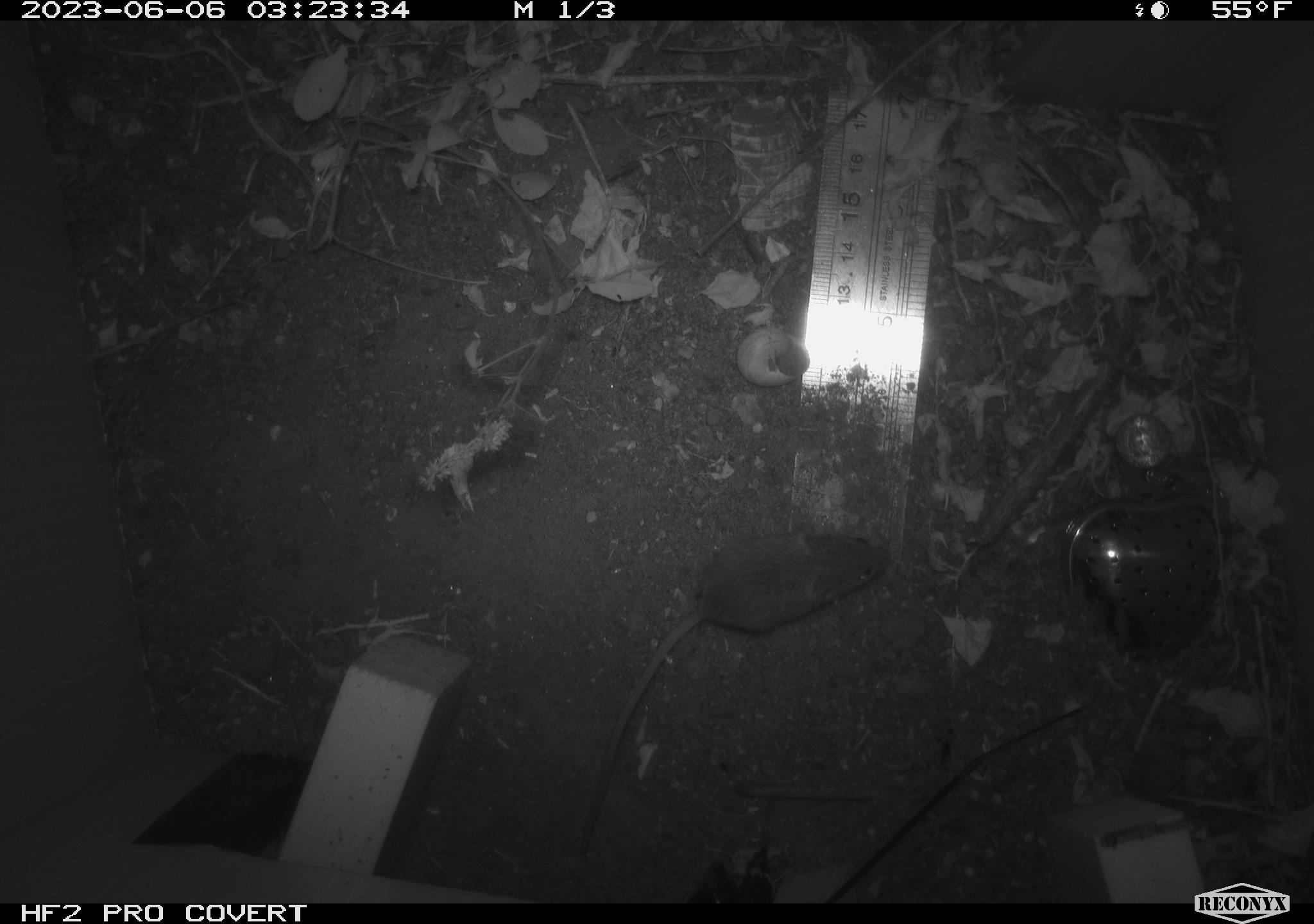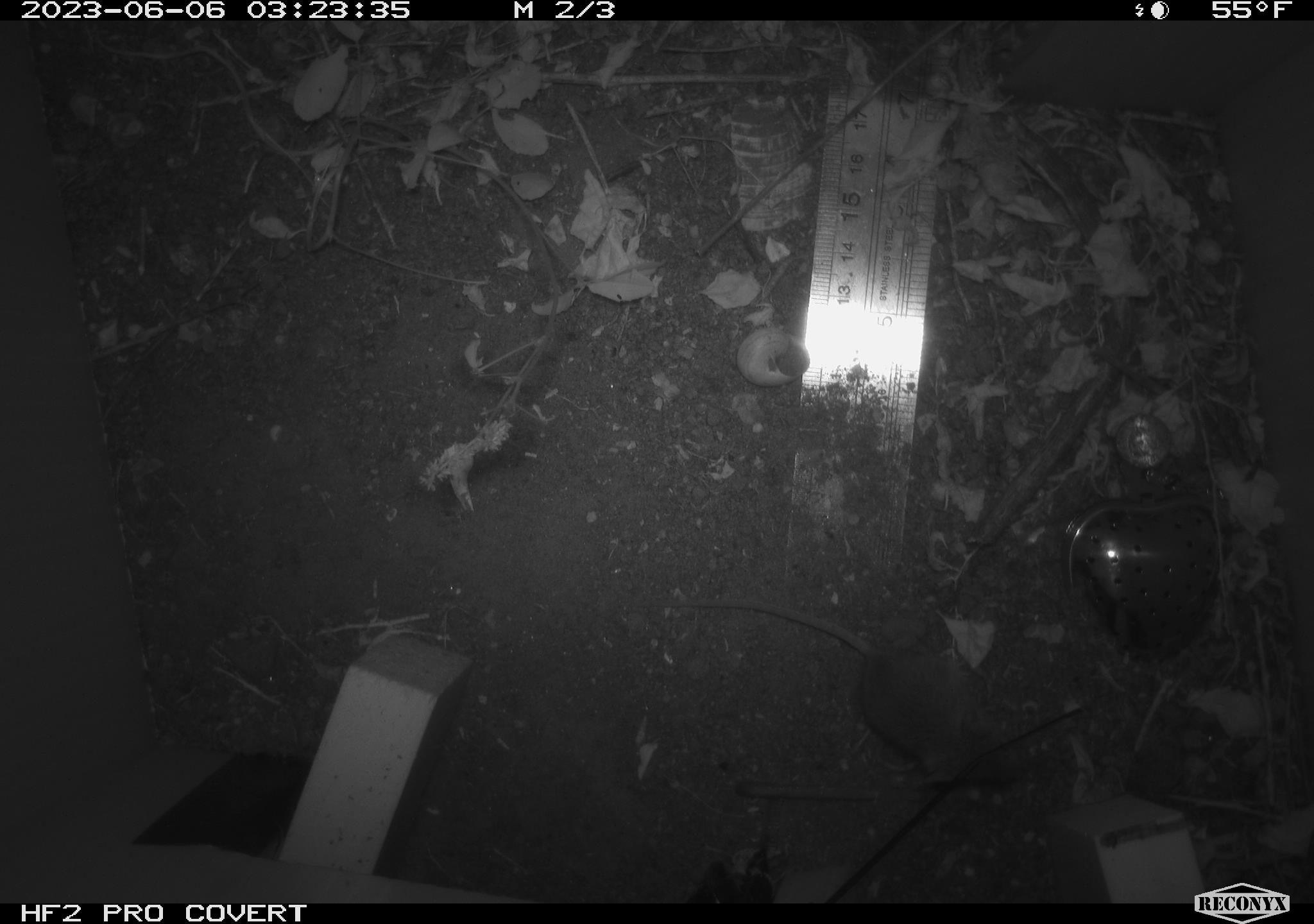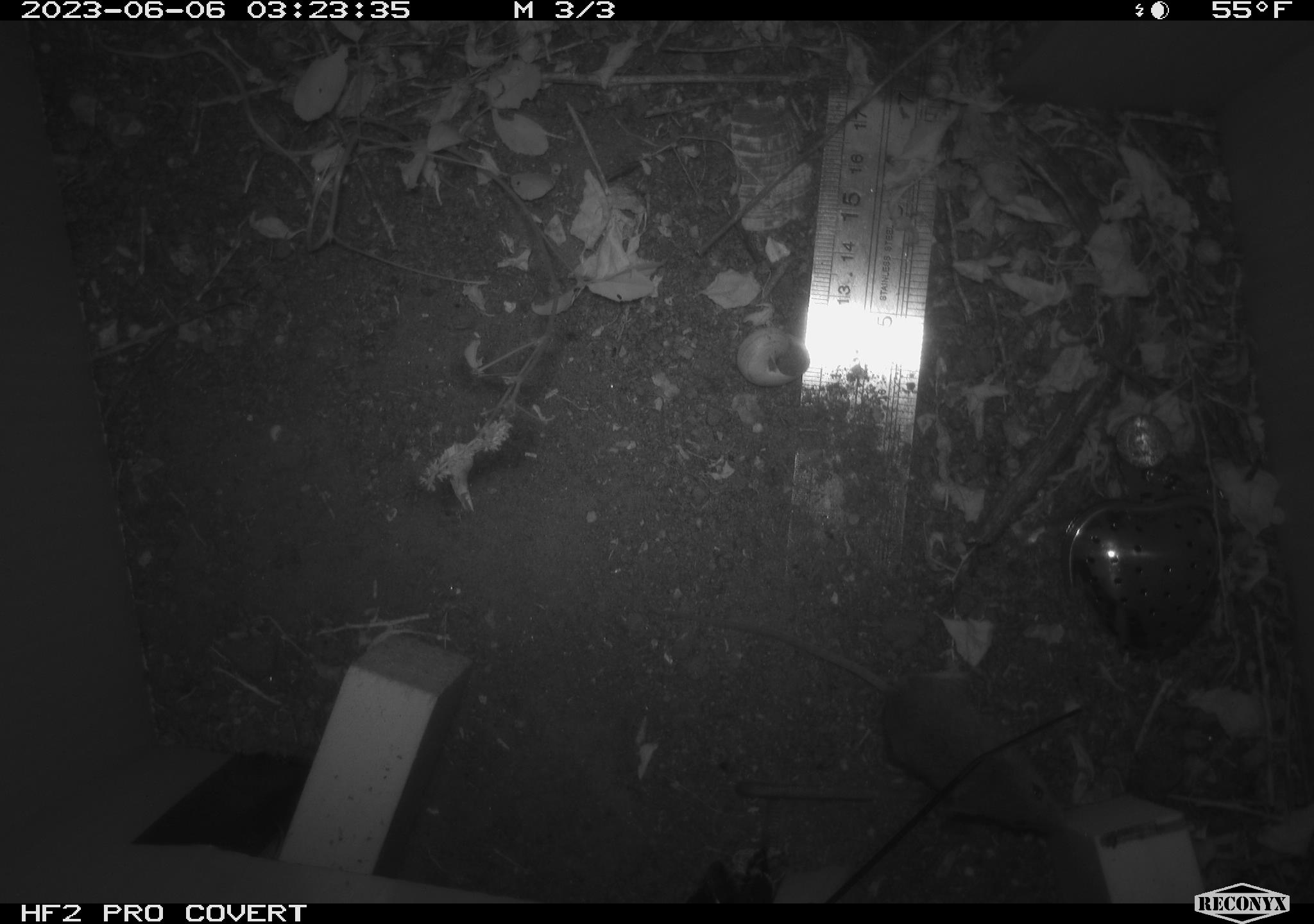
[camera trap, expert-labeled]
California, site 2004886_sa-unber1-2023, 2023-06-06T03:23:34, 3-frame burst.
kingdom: Animalia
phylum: Chordata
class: Mammalia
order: Rodentia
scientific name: Rodentia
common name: mouse species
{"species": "mouse species (Rodentia)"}